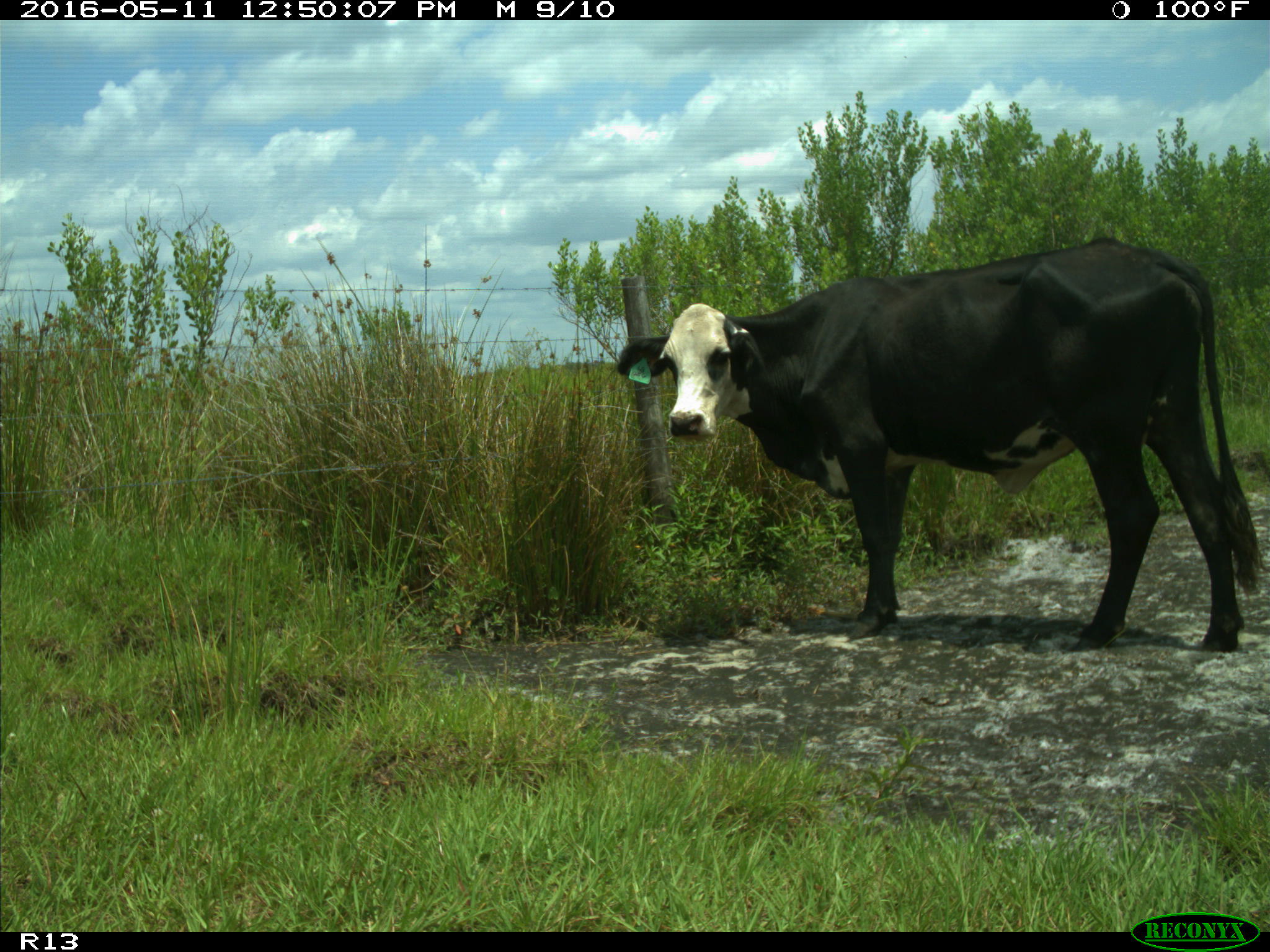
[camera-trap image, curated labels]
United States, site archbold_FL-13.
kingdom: Animalia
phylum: Chordata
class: Mammalia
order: Artiodactyla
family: Bovidae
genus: Bos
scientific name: Bos taurus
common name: domestic cow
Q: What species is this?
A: Bos taurus (domestic cow).